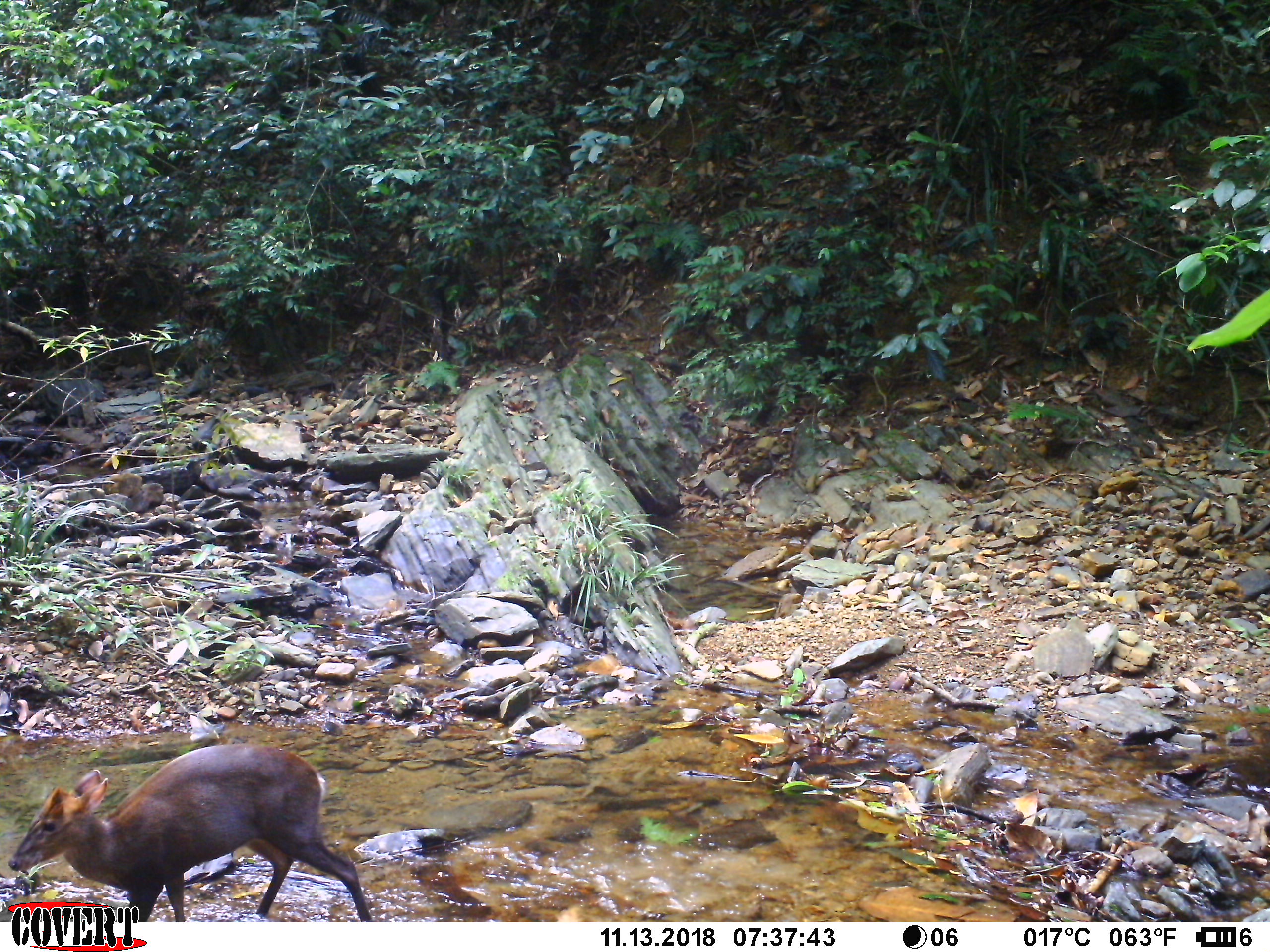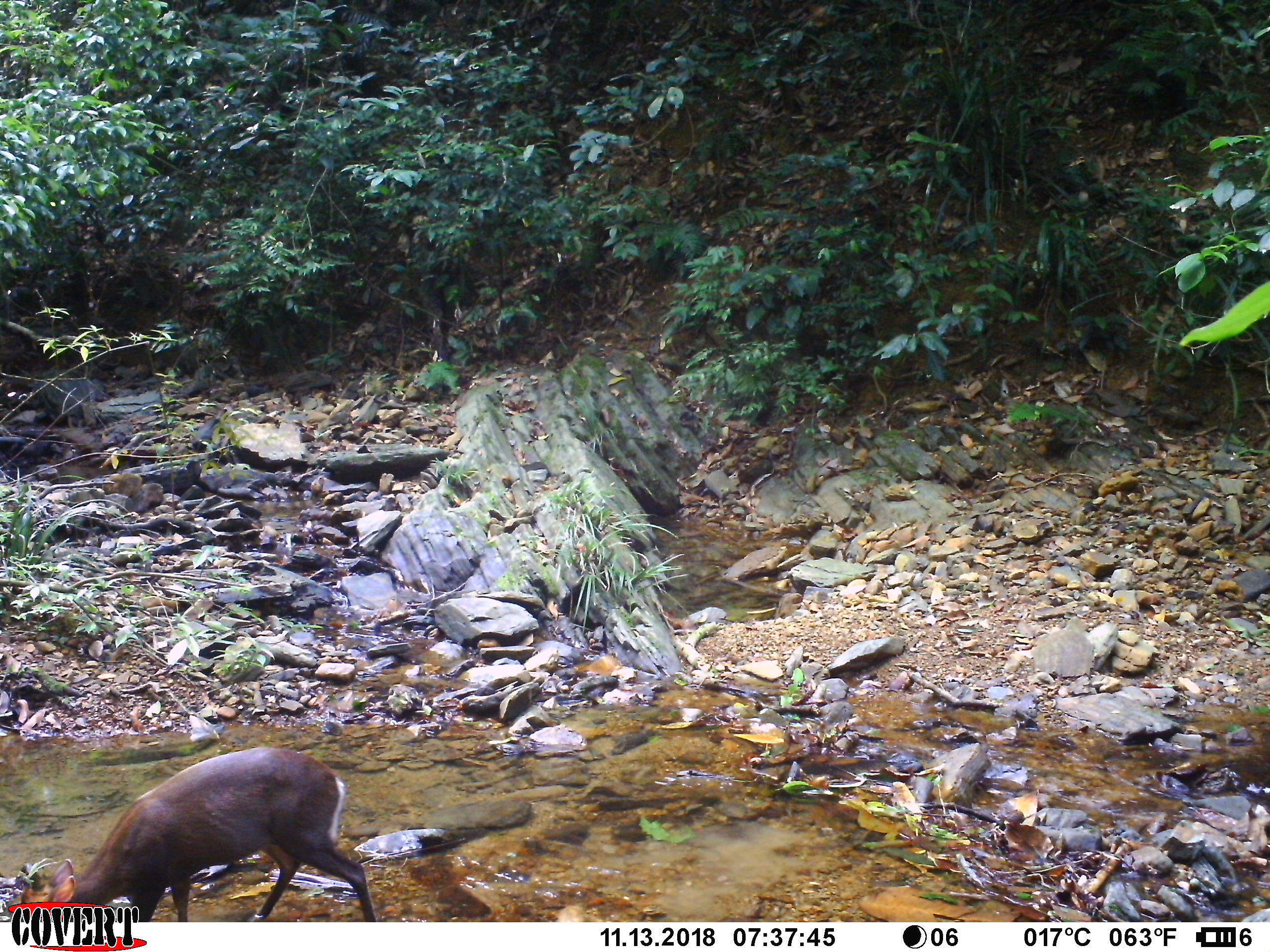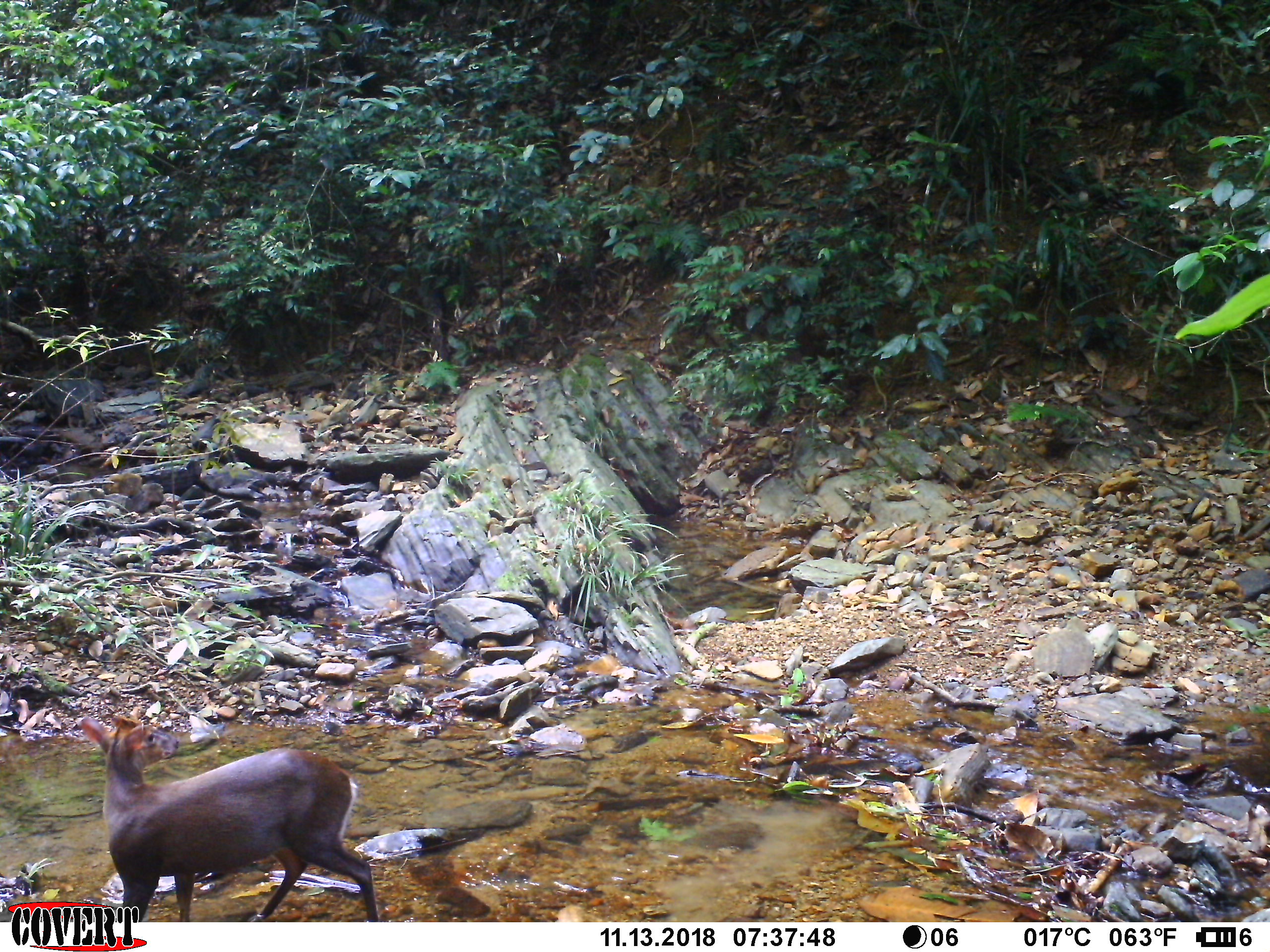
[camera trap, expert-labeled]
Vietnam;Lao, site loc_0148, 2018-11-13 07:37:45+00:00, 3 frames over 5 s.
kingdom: Animalia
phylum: Chordata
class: Mammalia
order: Artiodactyla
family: Cervidae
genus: Muntiacus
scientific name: Muntiacus rooseveltorum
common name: roosevelt's muntjac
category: roosevelts muntjac group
Roosevelts muntjac group (roosevelt's muntjac) (Muntiacus rooseveltorum). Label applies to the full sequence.